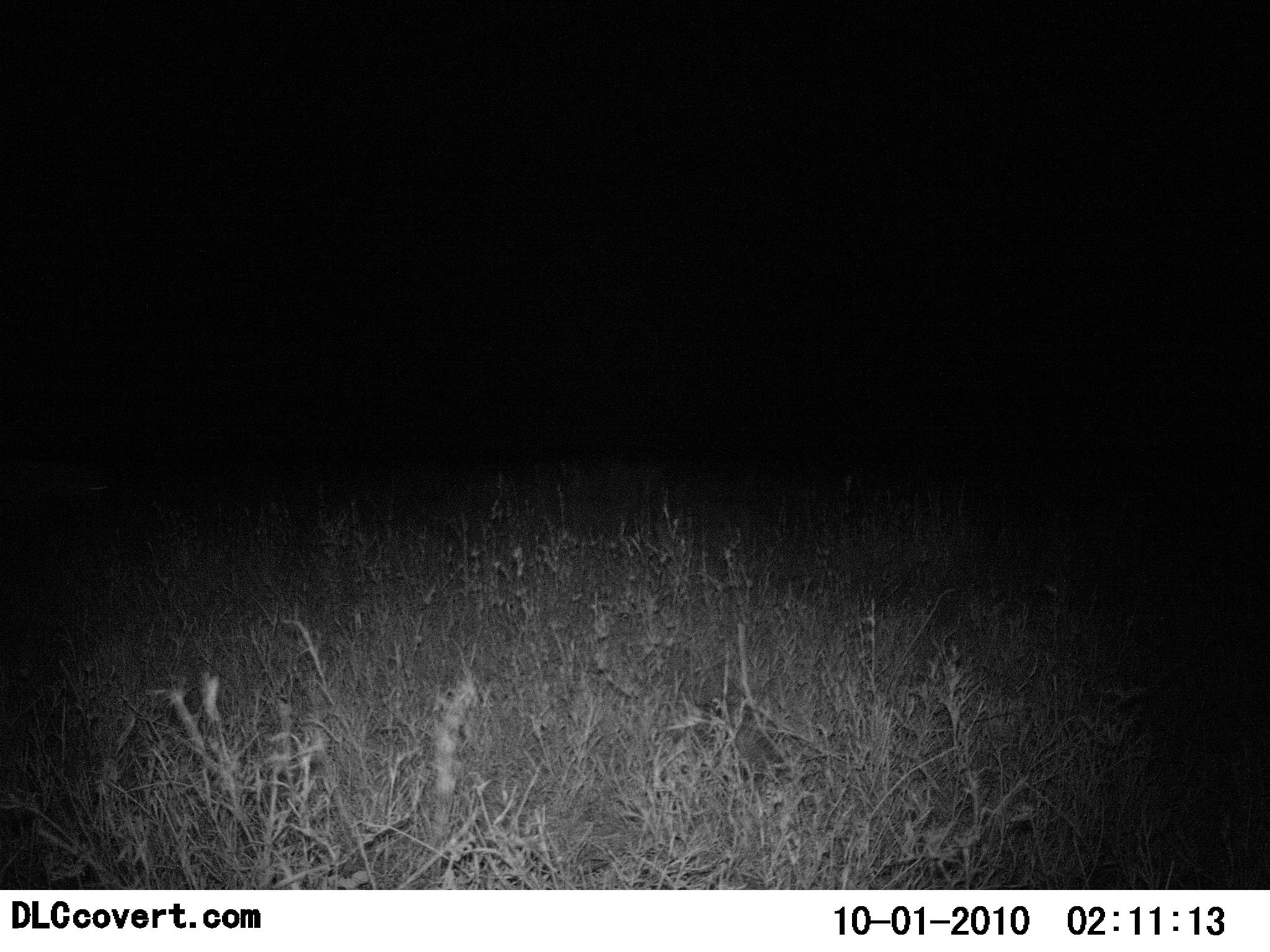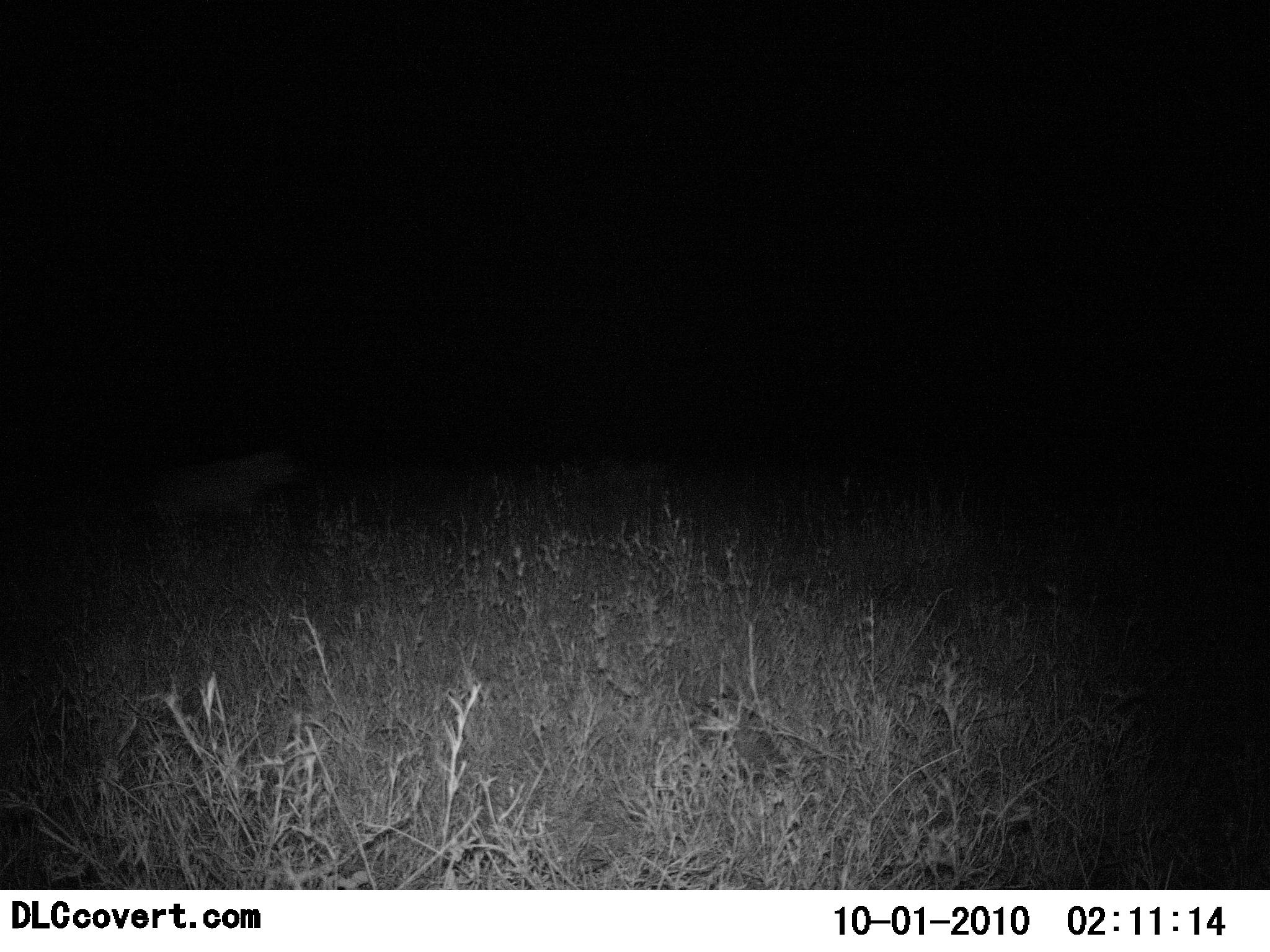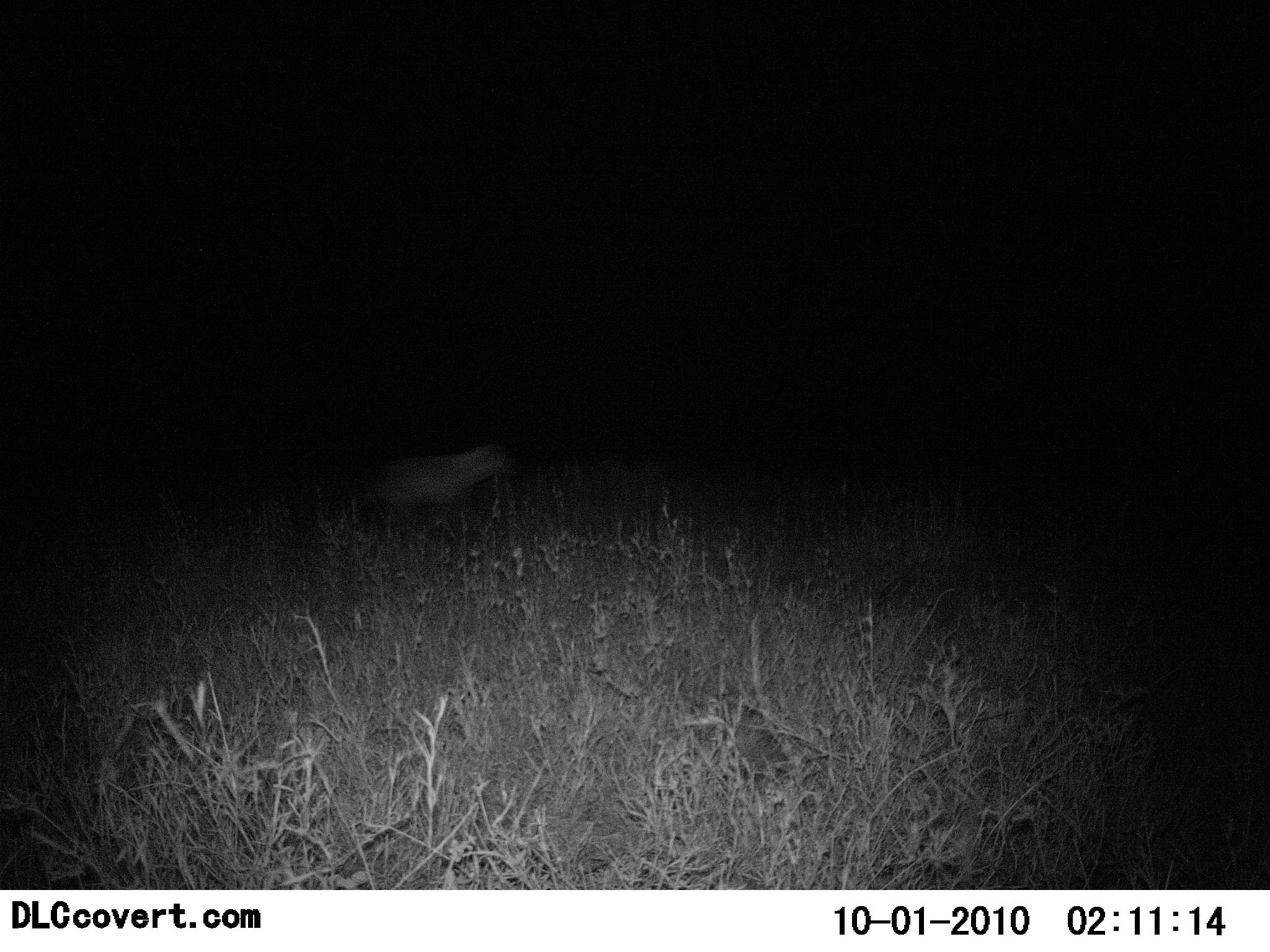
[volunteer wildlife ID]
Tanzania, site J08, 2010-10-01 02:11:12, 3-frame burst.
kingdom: Animalia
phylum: Chordata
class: Mammalia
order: Carnivora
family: Hyaenidae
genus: Crocuta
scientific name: Crocuta crocuta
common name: spotted hyena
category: hyenaspotted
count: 1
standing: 0%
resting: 0%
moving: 100%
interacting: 0%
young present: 0%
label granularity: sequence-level